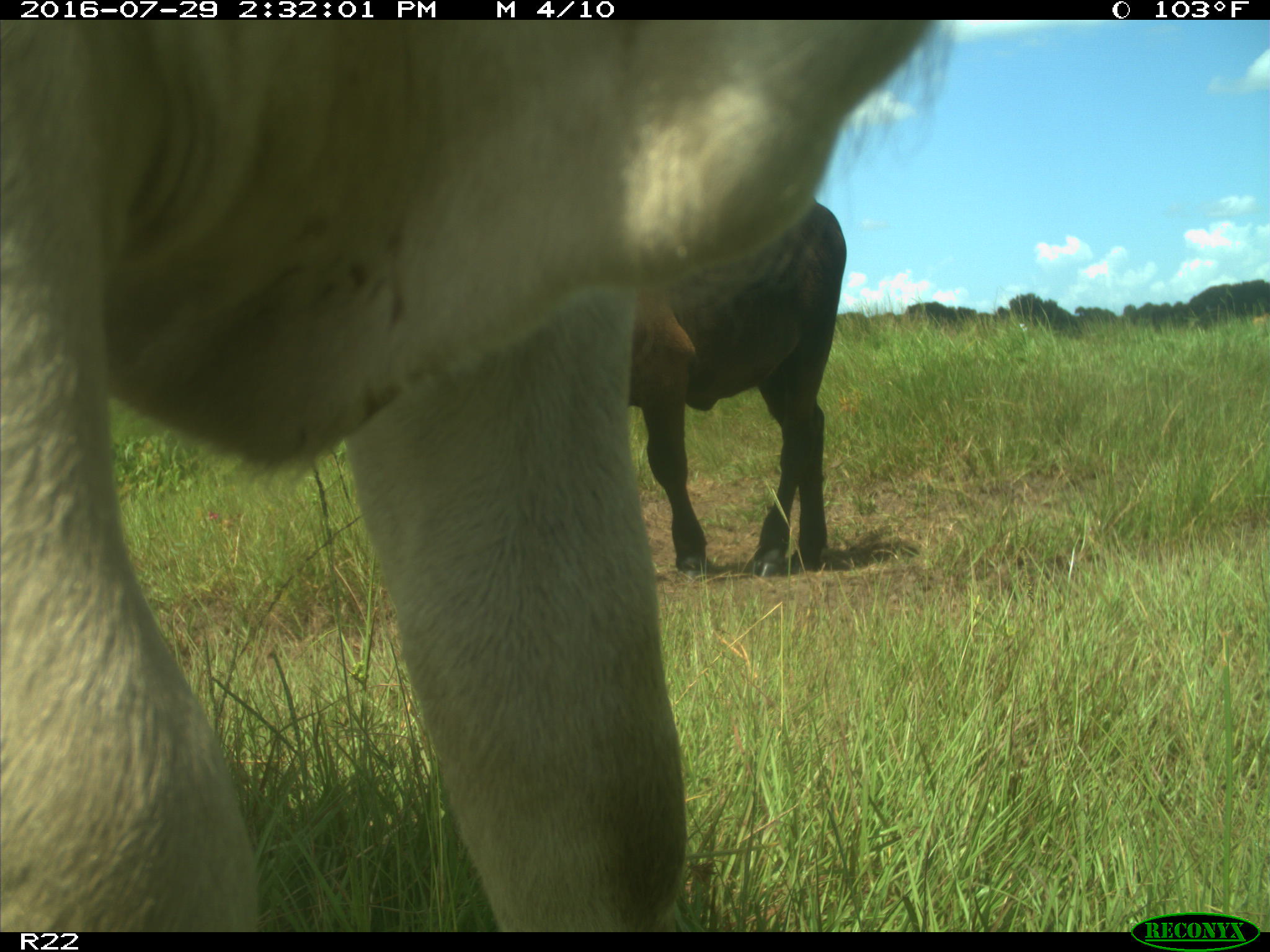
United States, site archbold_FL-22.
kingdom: Animalia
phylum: Chordata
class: Mammalia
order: Artiodactyla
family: Bovidae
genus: Bos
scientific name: Bos taurus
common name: domestic cow